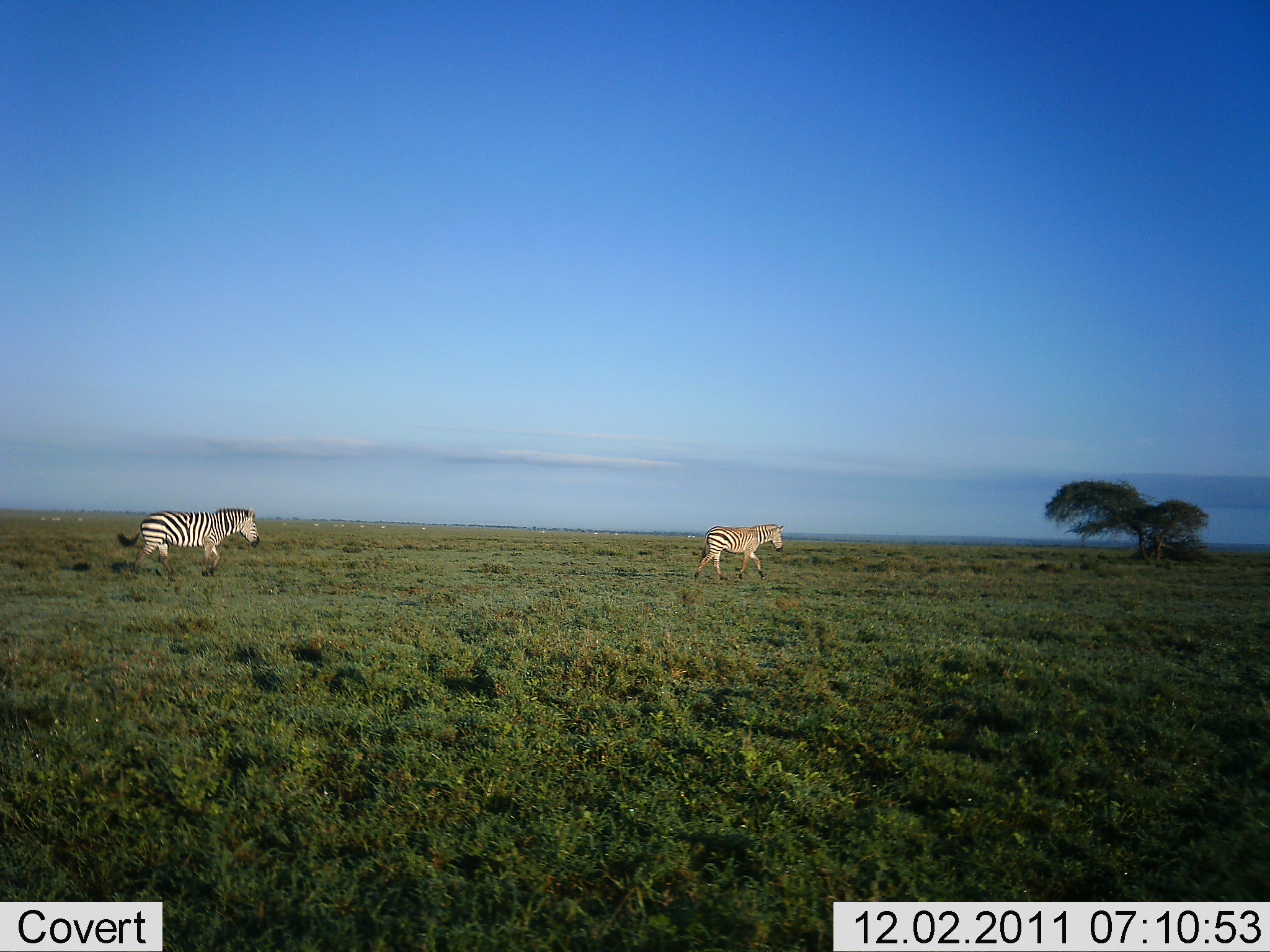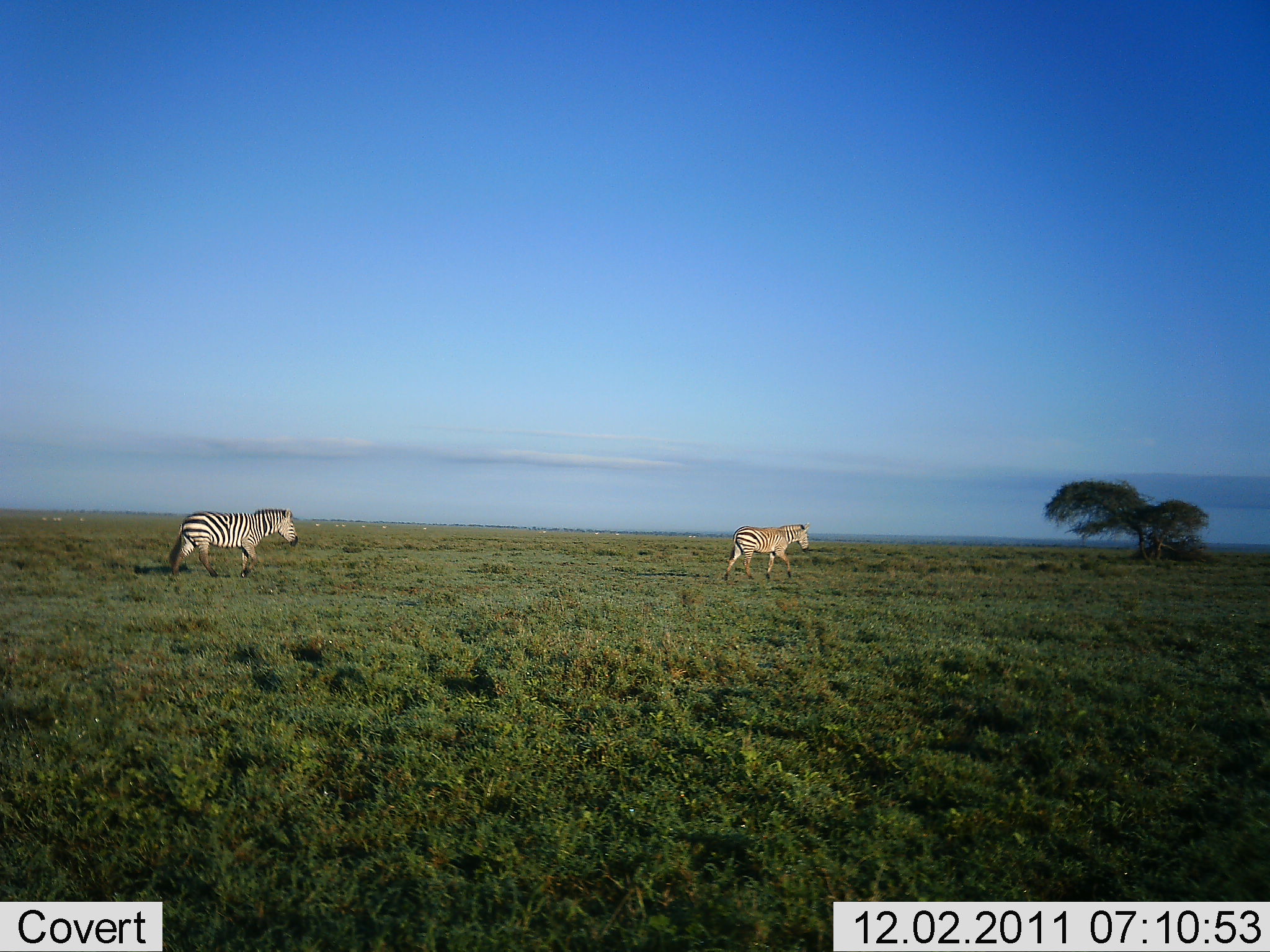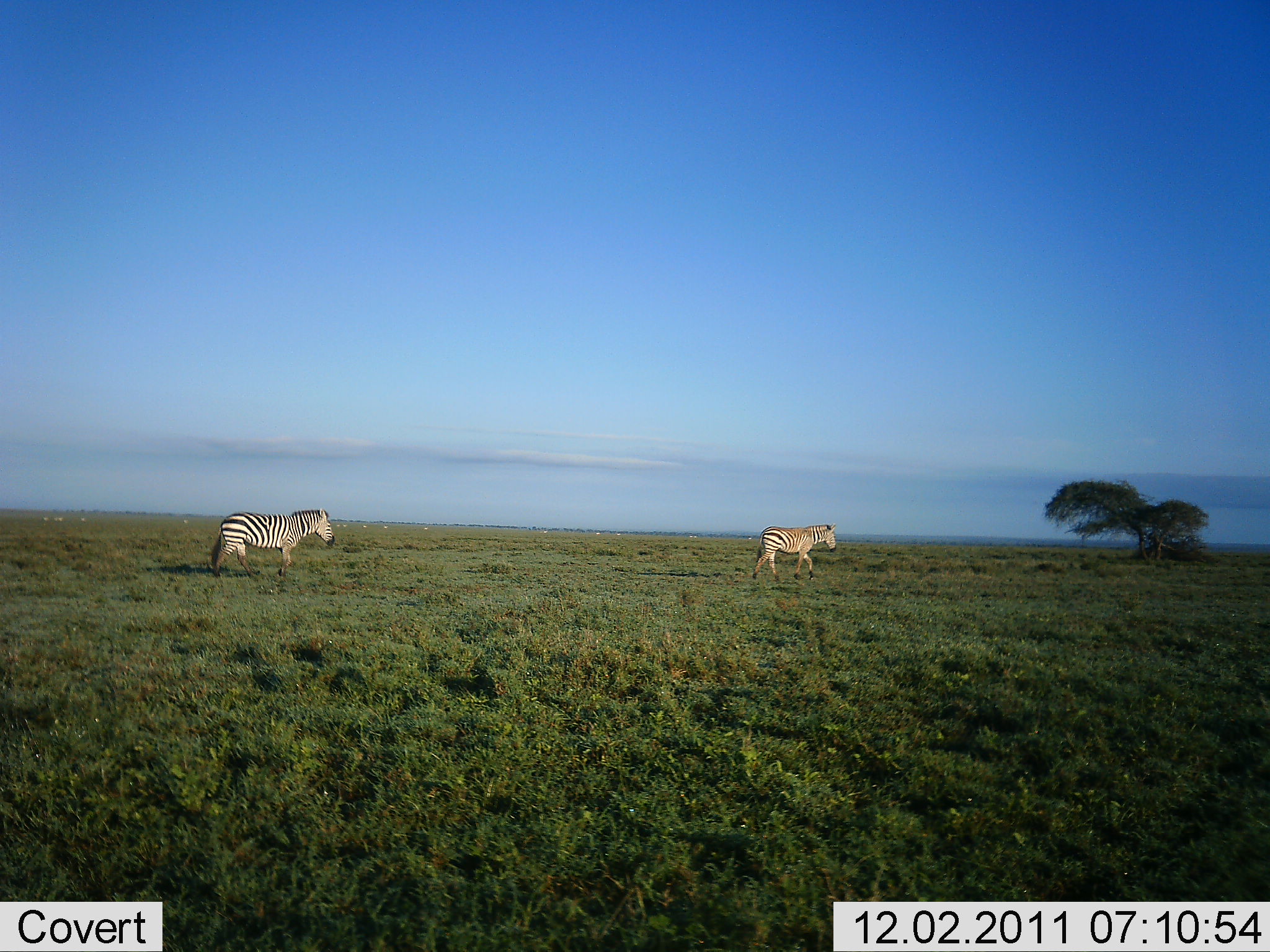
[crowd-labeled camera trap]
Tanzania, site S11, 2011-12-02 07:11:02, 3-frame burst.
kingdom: Animalia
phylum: Chordata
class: Mammalia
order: Perissodactyla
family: Equidae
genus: Equus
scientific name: Equus quagga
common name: plains zebra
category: zebra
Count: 2.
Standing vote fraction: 0%.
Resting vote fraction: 0%.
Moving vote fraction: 100%.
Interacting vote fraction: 0%.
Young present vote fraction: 0%.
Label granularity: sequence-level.